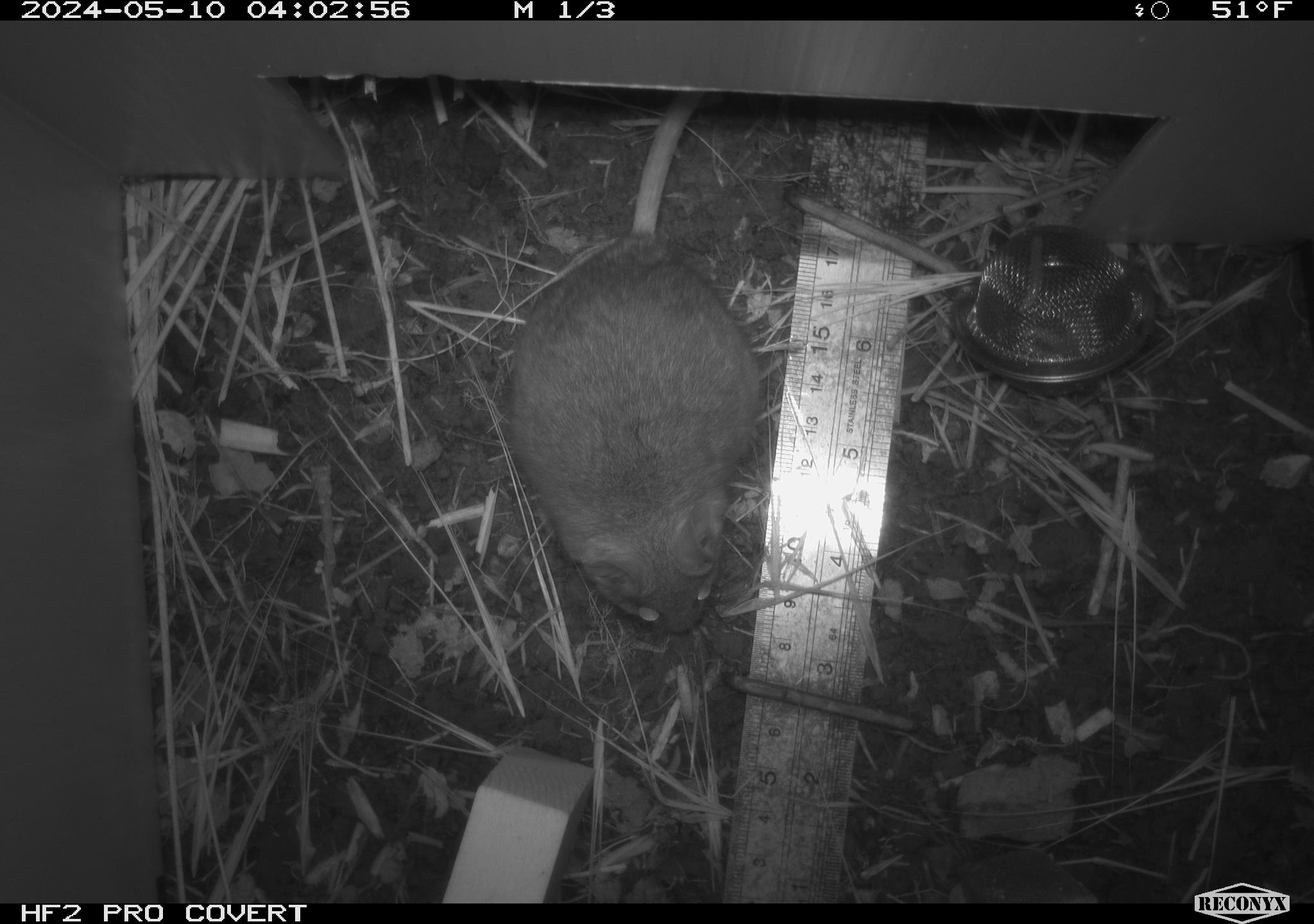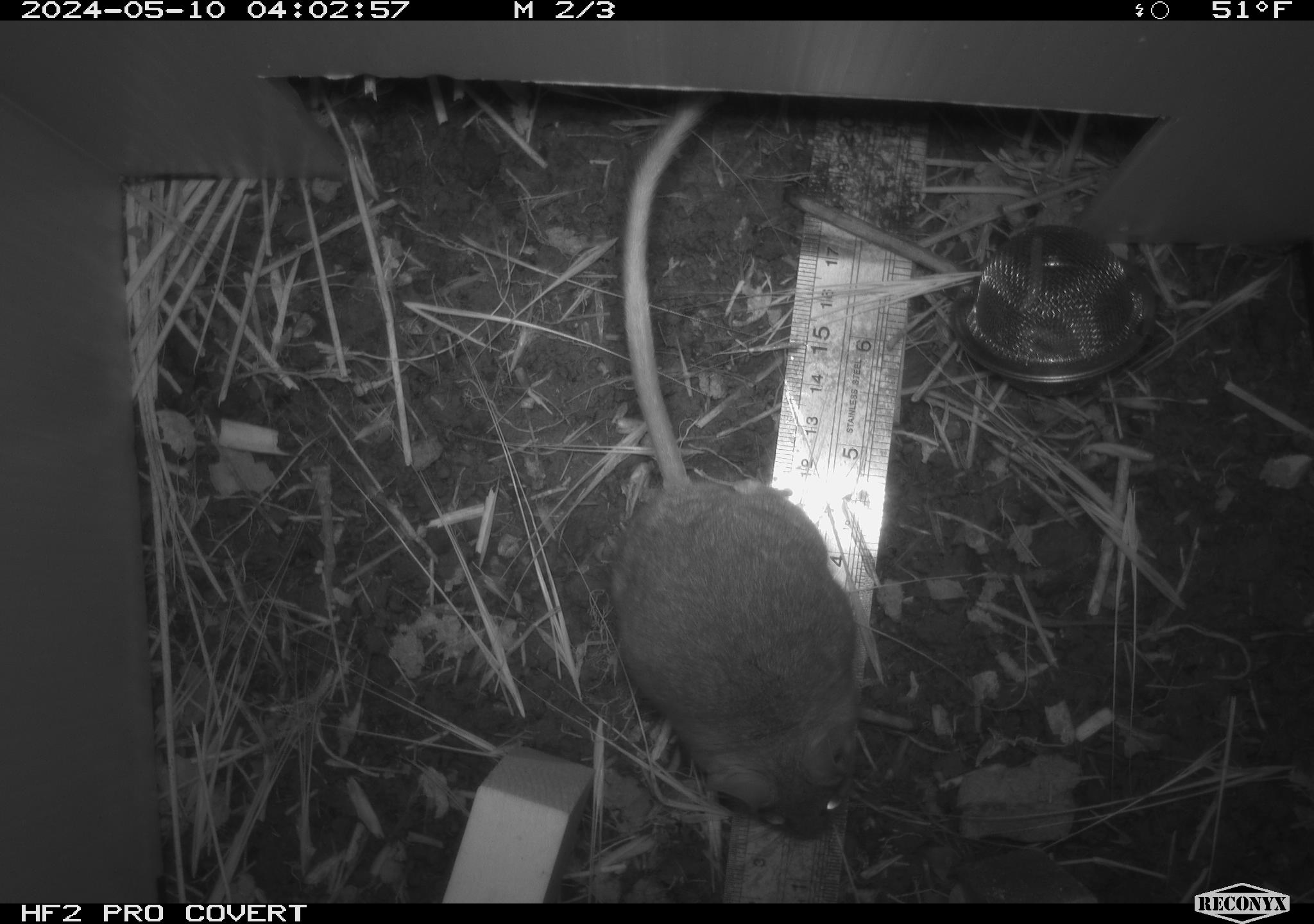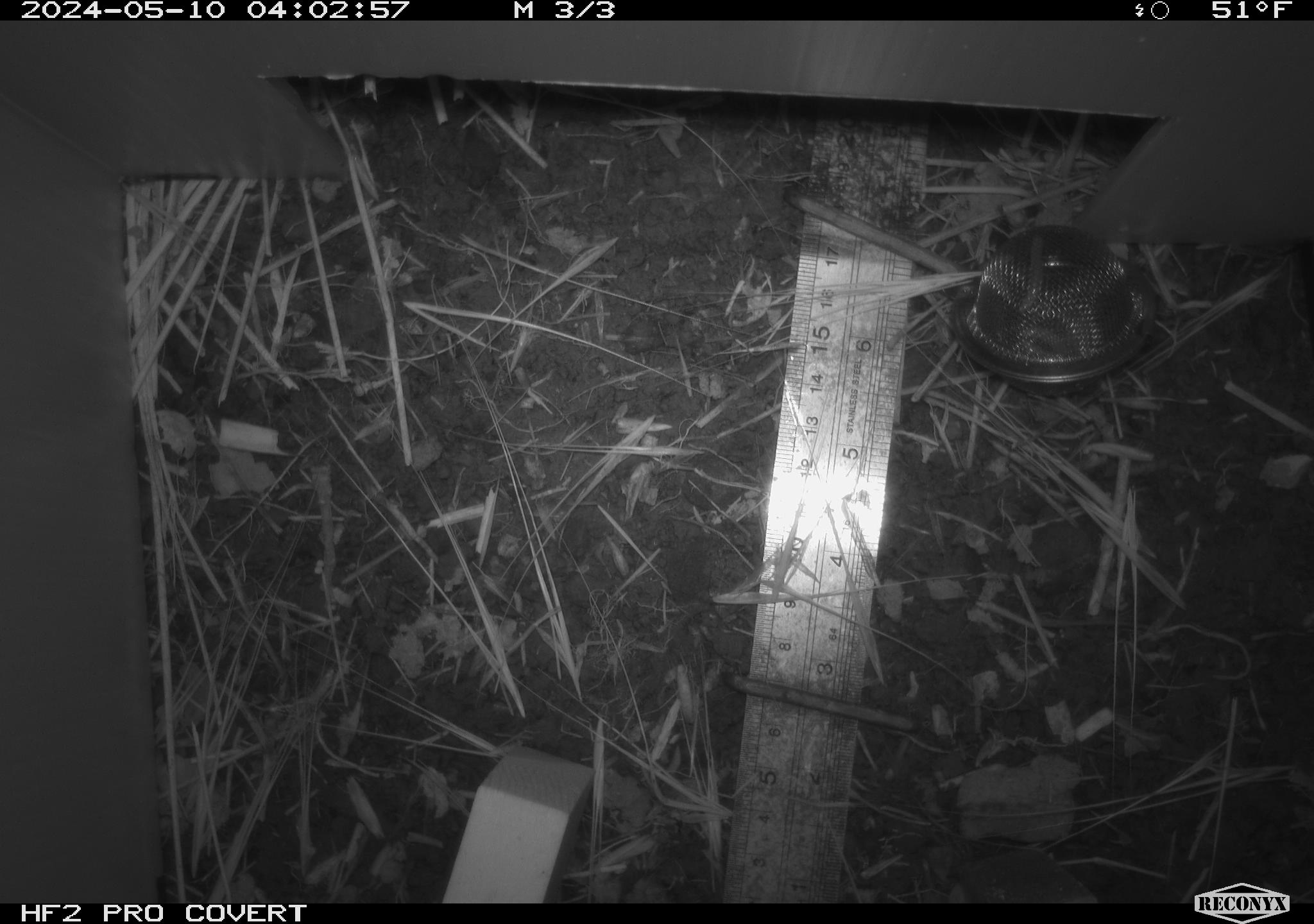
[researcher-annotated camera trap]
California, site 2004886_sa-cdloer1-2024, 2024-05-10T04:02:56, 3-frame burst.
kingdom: Animalia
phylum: Chordata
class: Mammalia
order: Rodentia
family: Cricetidae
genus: Neotoma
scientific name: Neotoma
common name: pack rat or woodrat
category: neotoma species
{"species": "neotoma species (pack rat or woodrat) (Neotoma)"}